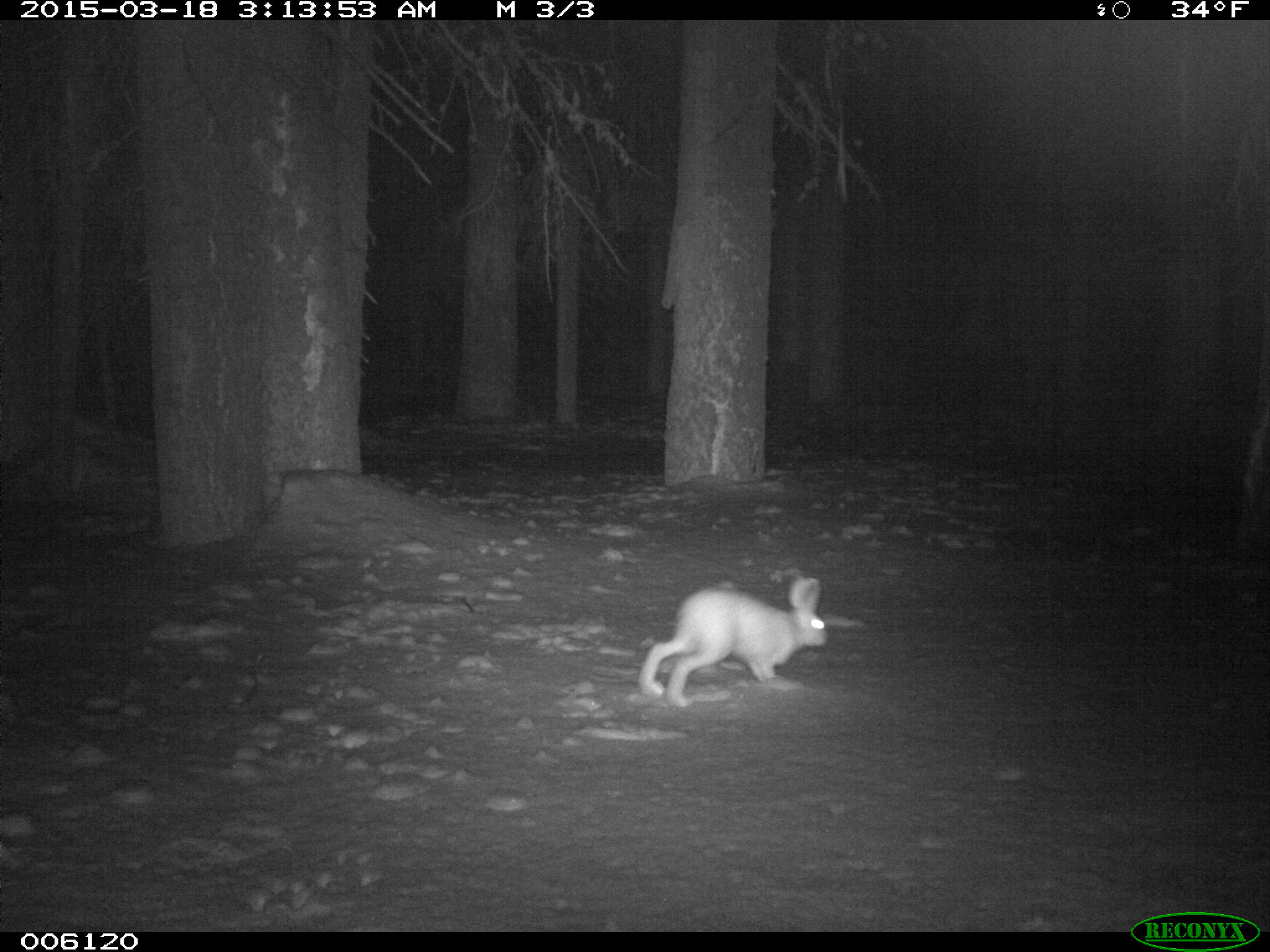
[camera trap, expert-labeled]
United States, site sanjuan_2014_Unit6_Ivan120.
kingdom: Animalia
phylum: Chordata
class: Mammalia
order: Lagomorpha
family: Leporidae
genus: Lepus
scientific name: Lepus americanus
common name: snowshoe hare